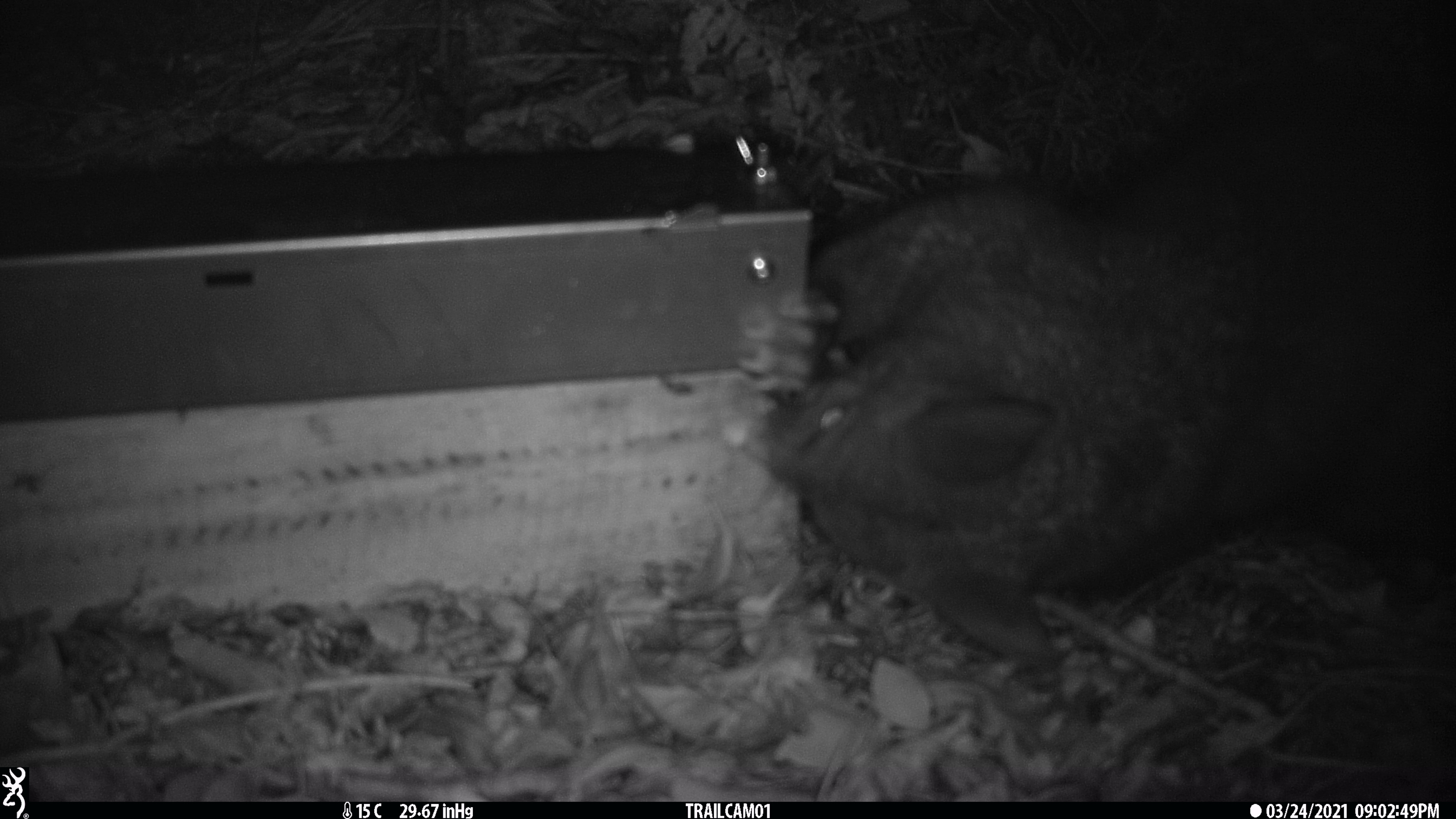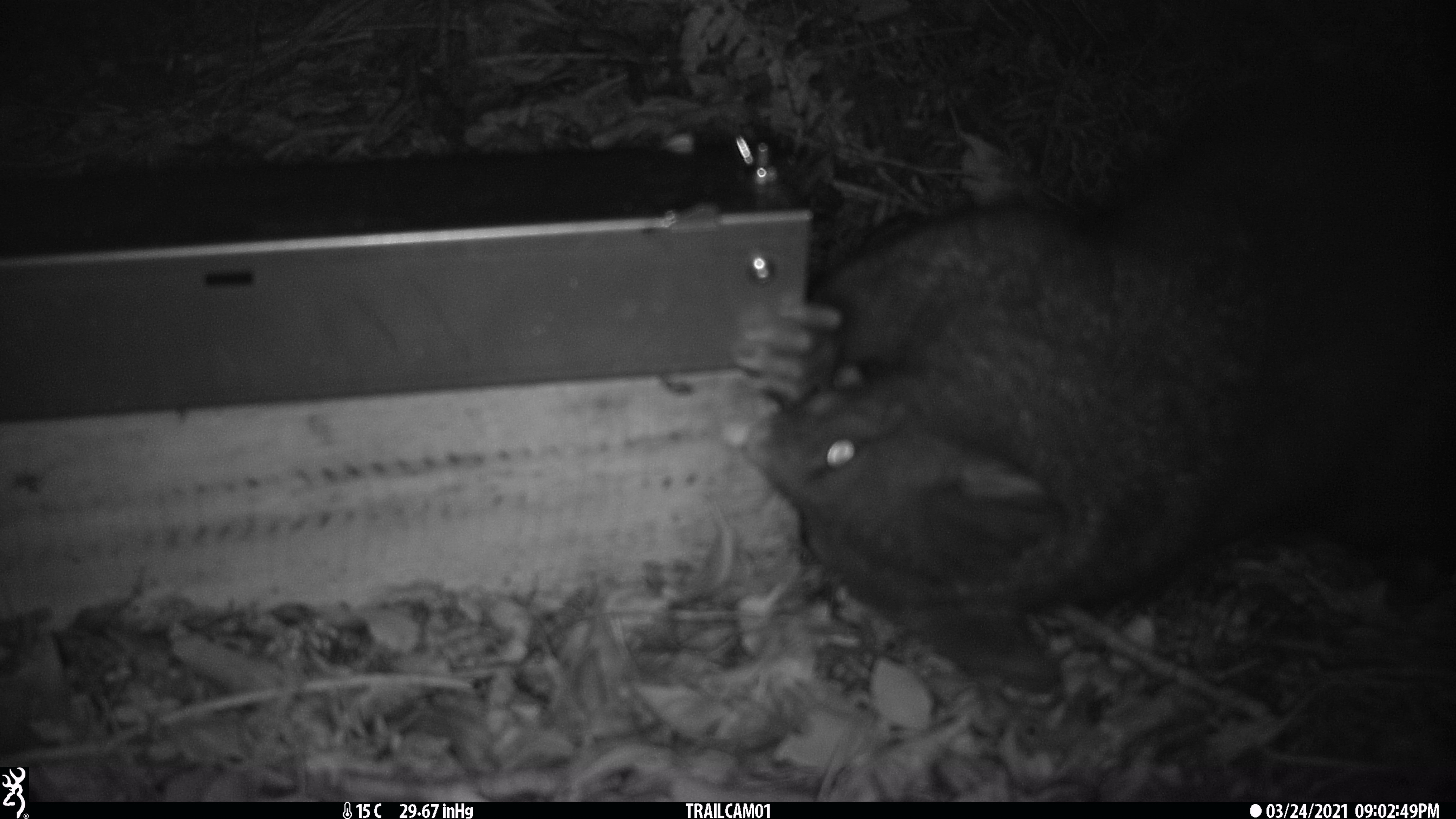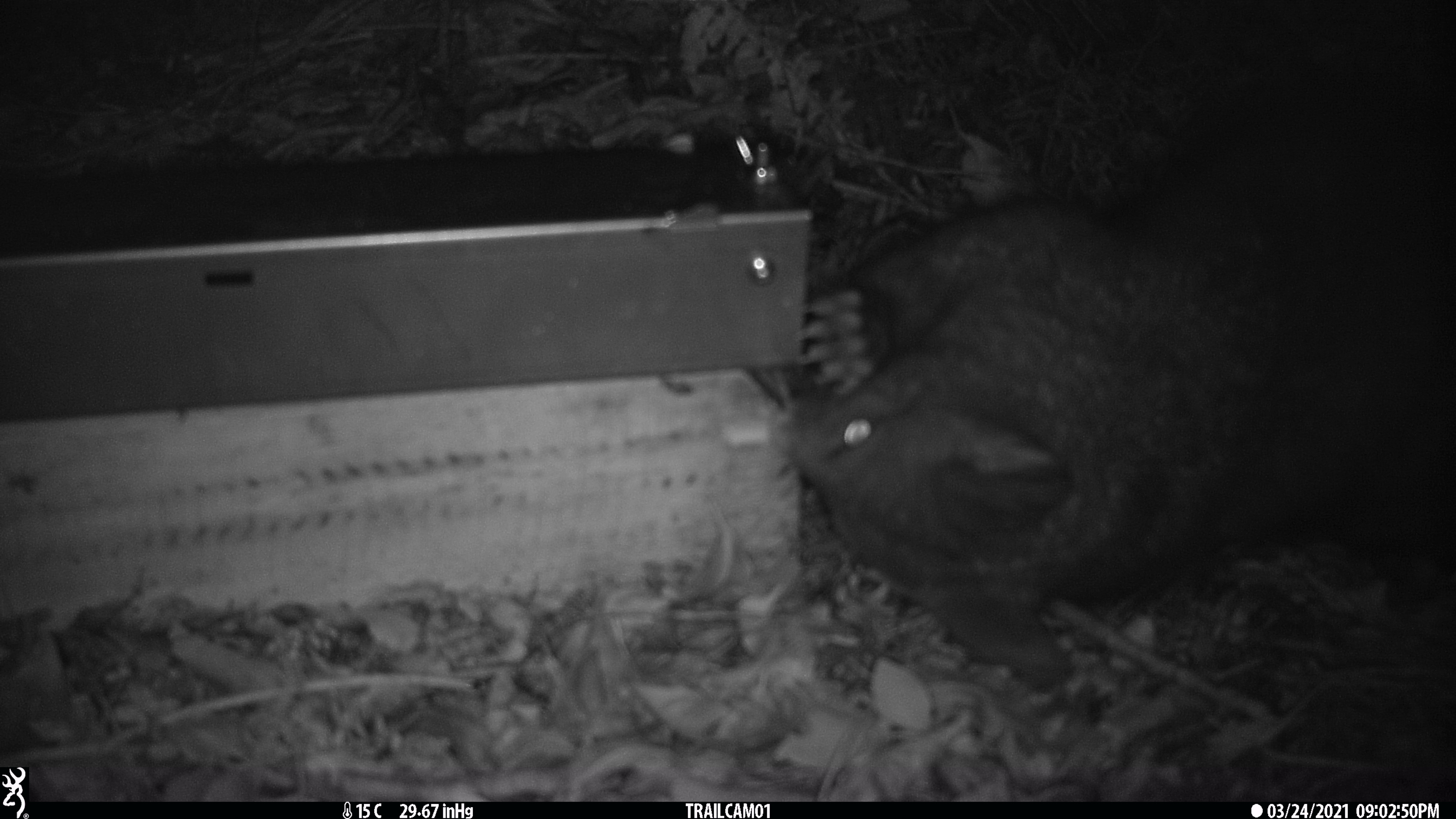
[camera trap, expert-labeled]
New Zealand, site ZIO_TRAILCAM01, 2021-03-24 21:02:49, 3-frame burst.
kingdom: Animalia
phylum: Chordata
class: Mammalia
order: Diprotodontia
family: Phalangeridae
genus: Trichosurus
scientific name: Trichosurus vulpecula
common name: common brushtail possum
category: possum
Possum (common brushtail possum) (Trichosurus vulpecula).